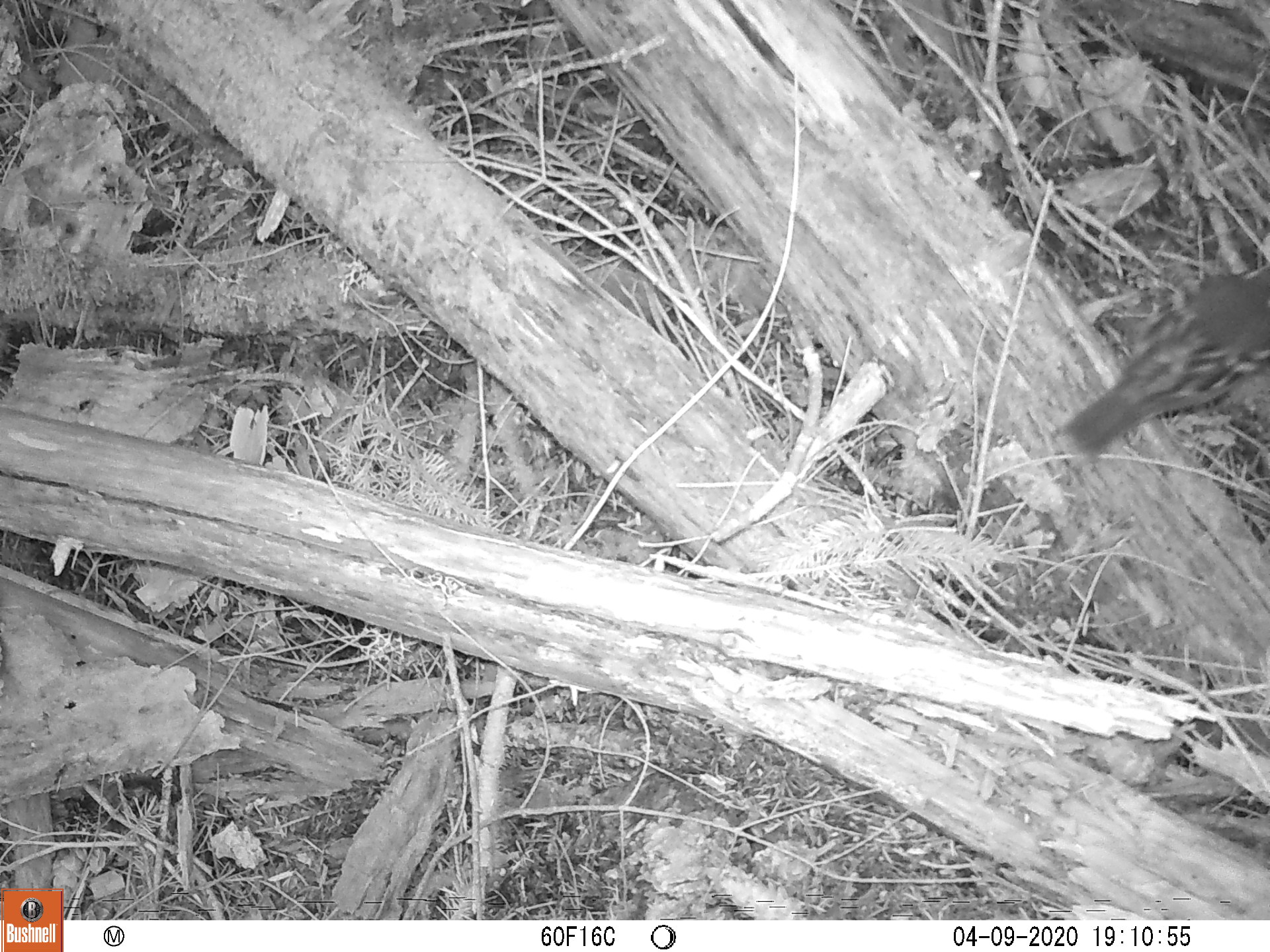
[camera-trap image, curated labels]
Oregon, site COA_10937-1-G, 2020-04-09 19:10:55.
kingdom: Animalia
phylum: Chordata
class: Aves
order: Passeriformes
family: Turdidae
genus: Ixoreus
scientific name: Ixoreus naevius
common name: varied thrush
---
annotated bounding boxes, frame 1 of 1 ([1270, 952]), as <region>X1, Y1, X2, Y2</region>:
varied thrush: <region>1067, 275, 1265, 452</region>